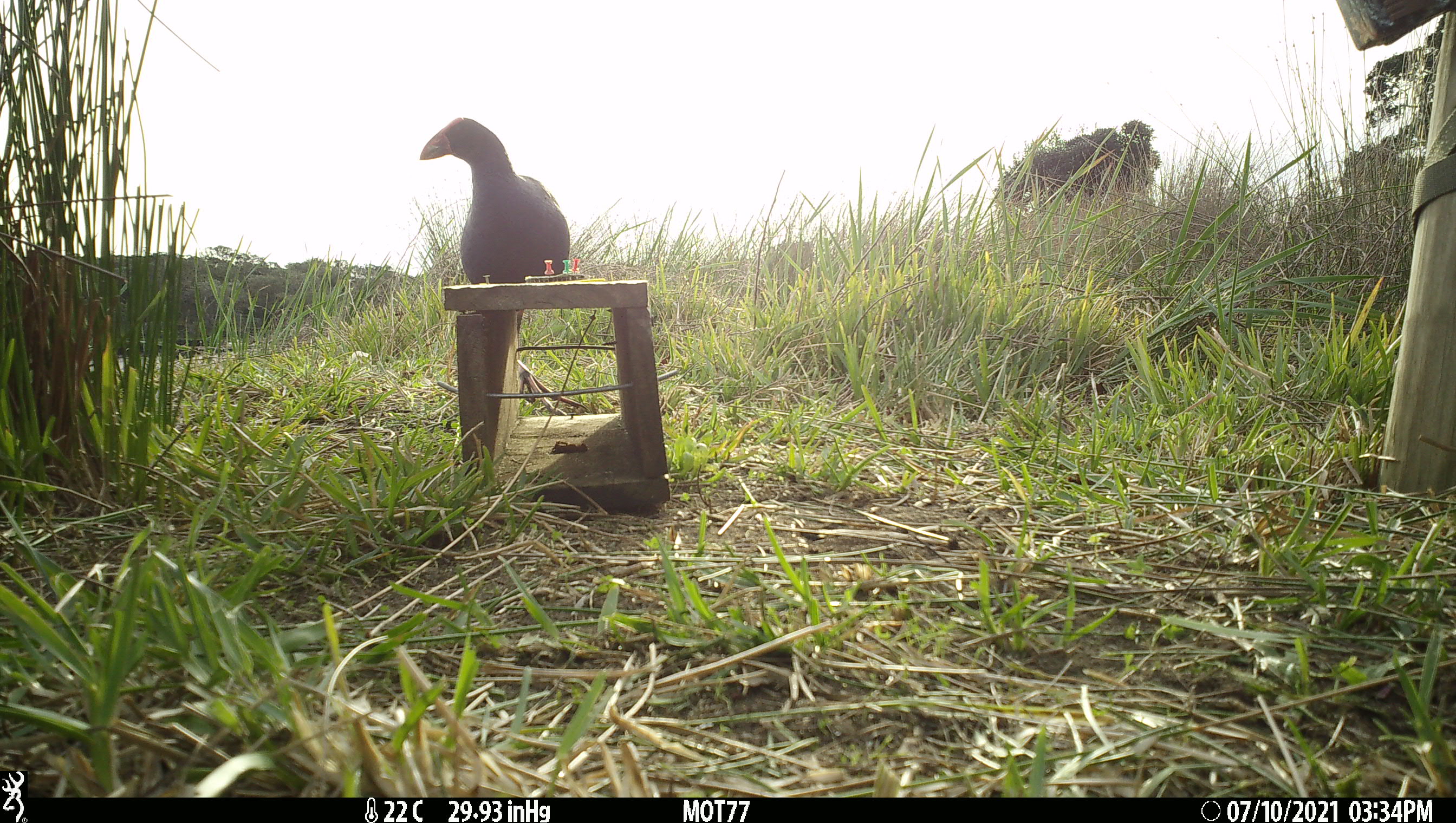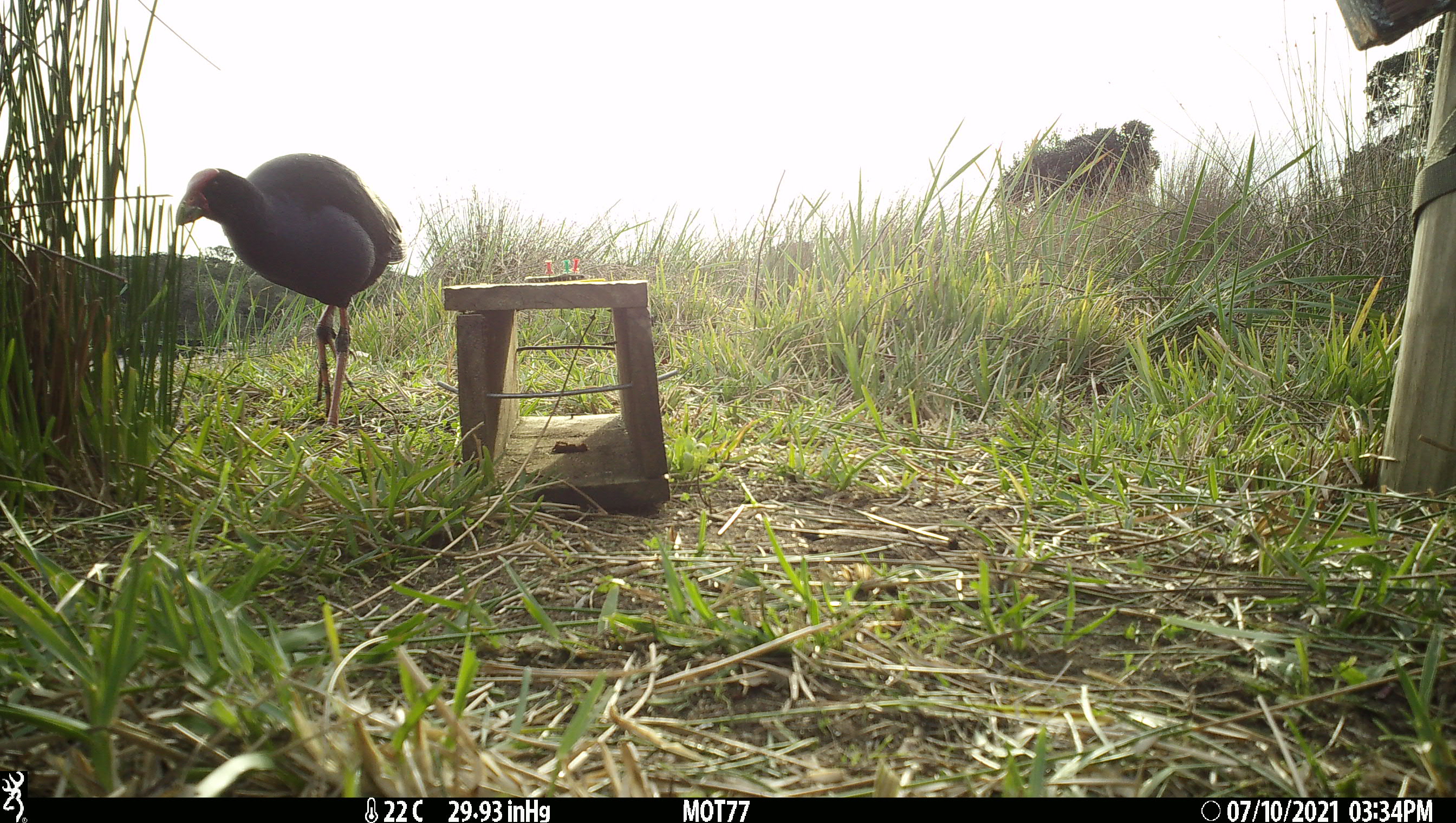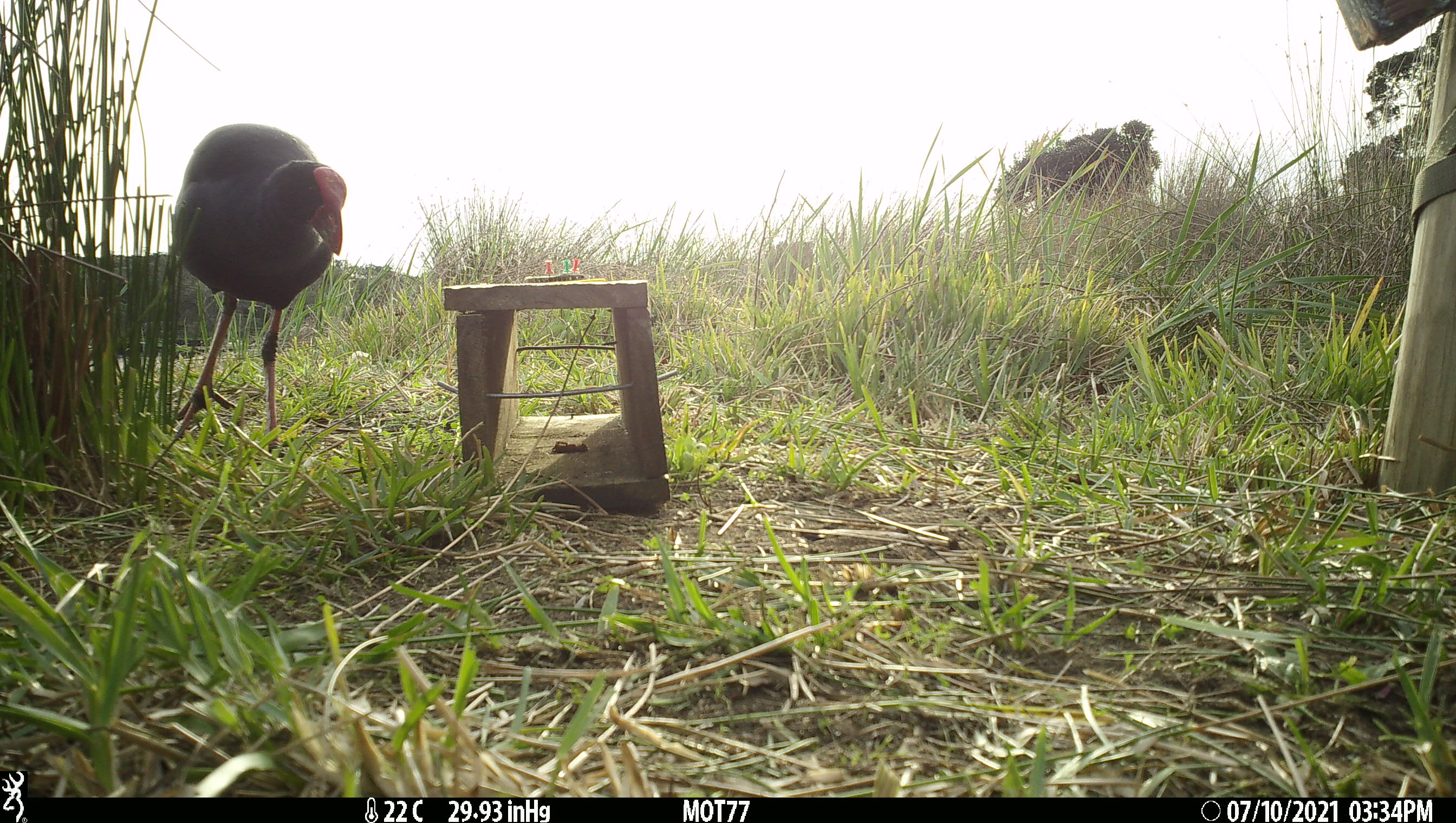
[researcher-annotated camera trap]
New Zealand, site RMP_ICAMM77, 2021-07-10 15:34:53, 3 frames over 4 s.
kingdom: Animalia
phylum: Chordata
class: Aves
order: Gruiformes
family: Rallidae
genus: Porphyrio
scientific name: Porphyrio melanotus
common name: australasian swamphen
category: pukeko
Pukeko (australasian swamphen) (Porphyrio melanotus).